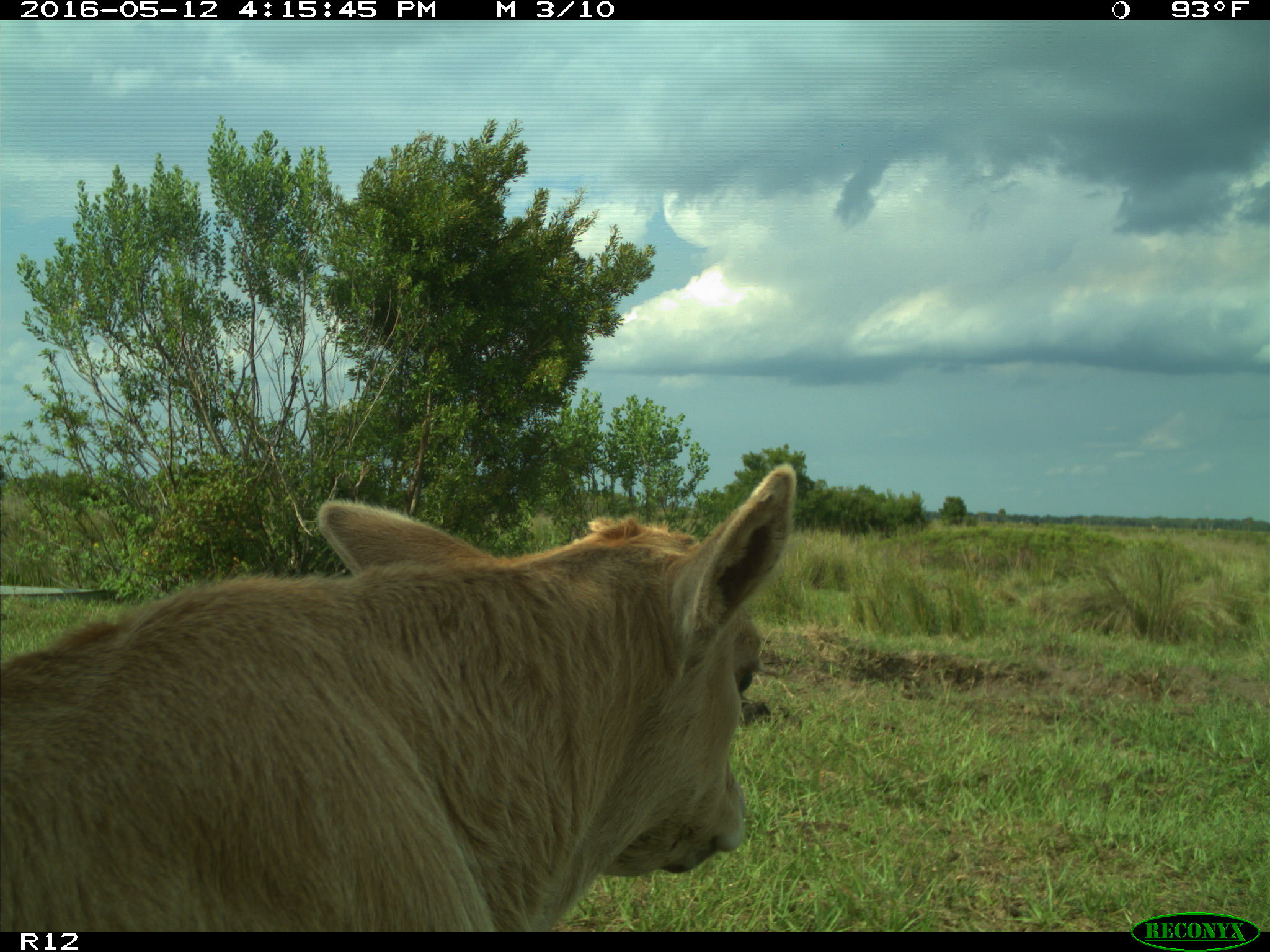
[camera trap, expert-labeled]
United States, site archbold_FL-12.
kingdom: Animalia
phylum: Chordata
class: Mammalia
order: Artiodactyla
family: Bovidae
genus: Bos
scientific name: Bos taurus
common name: domestic cow